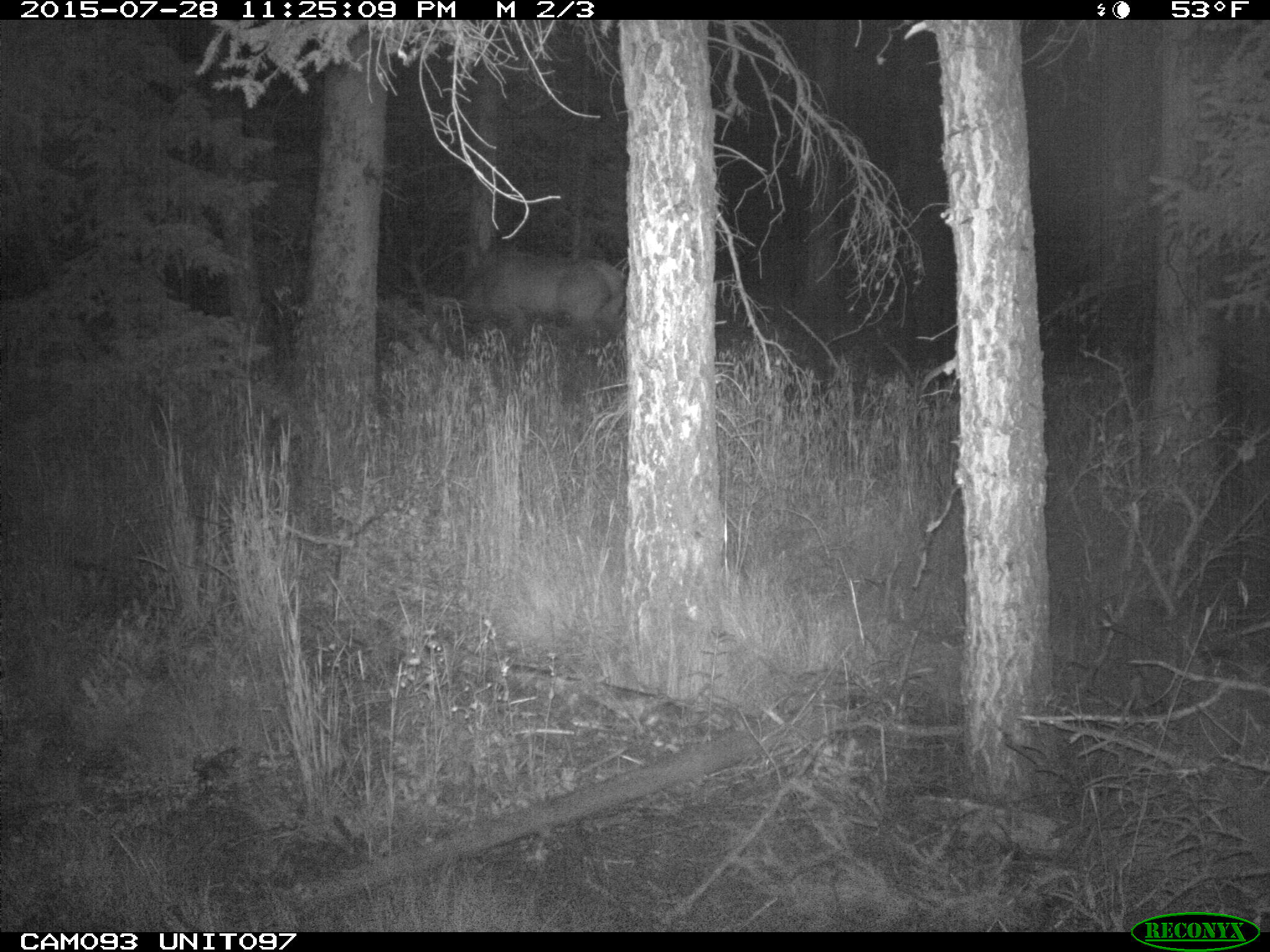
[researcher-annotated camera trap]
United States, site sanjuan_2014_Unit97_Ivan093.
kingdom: Animalia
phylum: Chordata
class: Mammalia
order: Artiodactyla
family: Cervidae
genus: Cervus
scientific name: Cervus elaphus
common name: red deer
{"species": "Cervus elaphus (red deer)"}